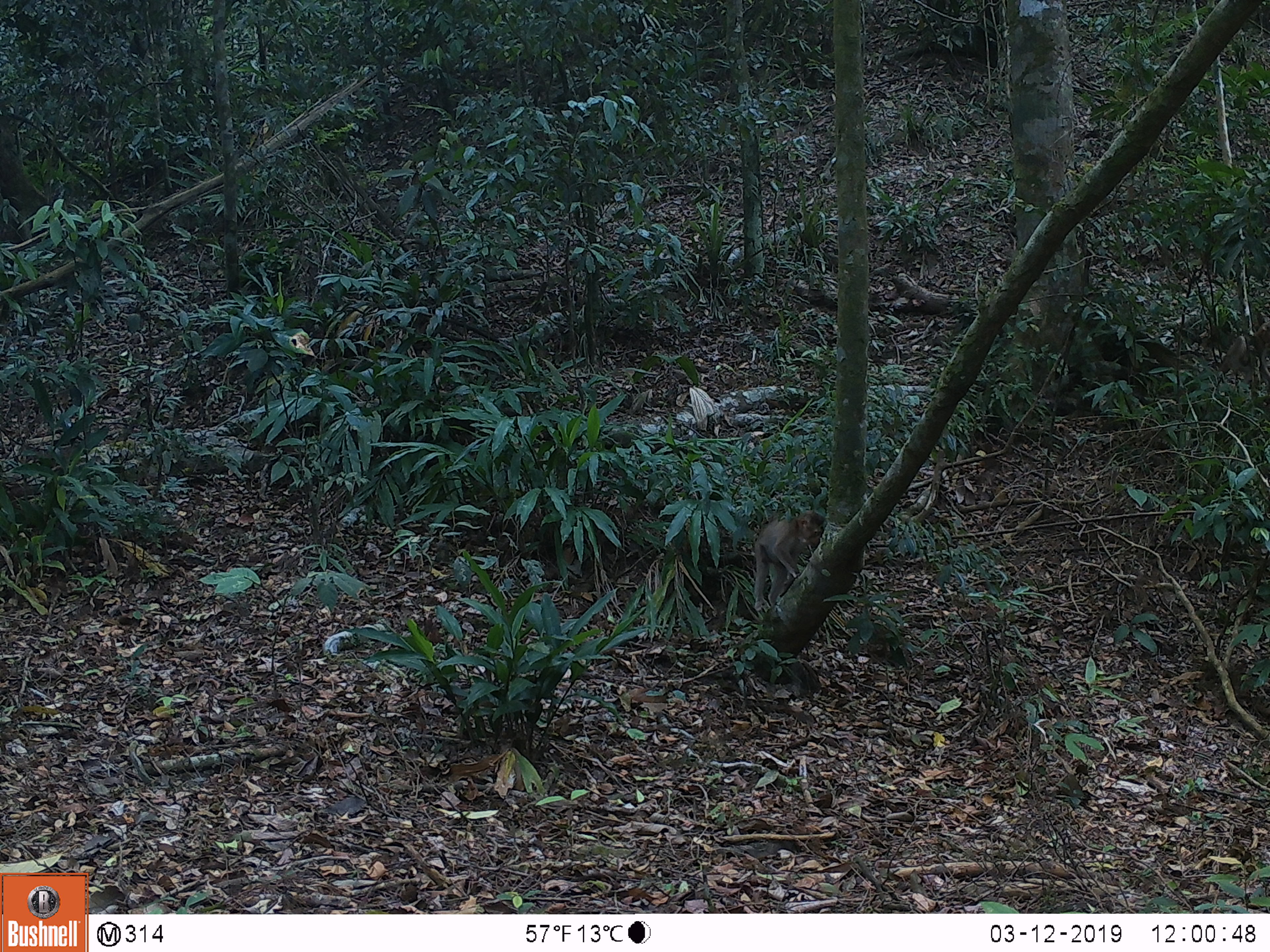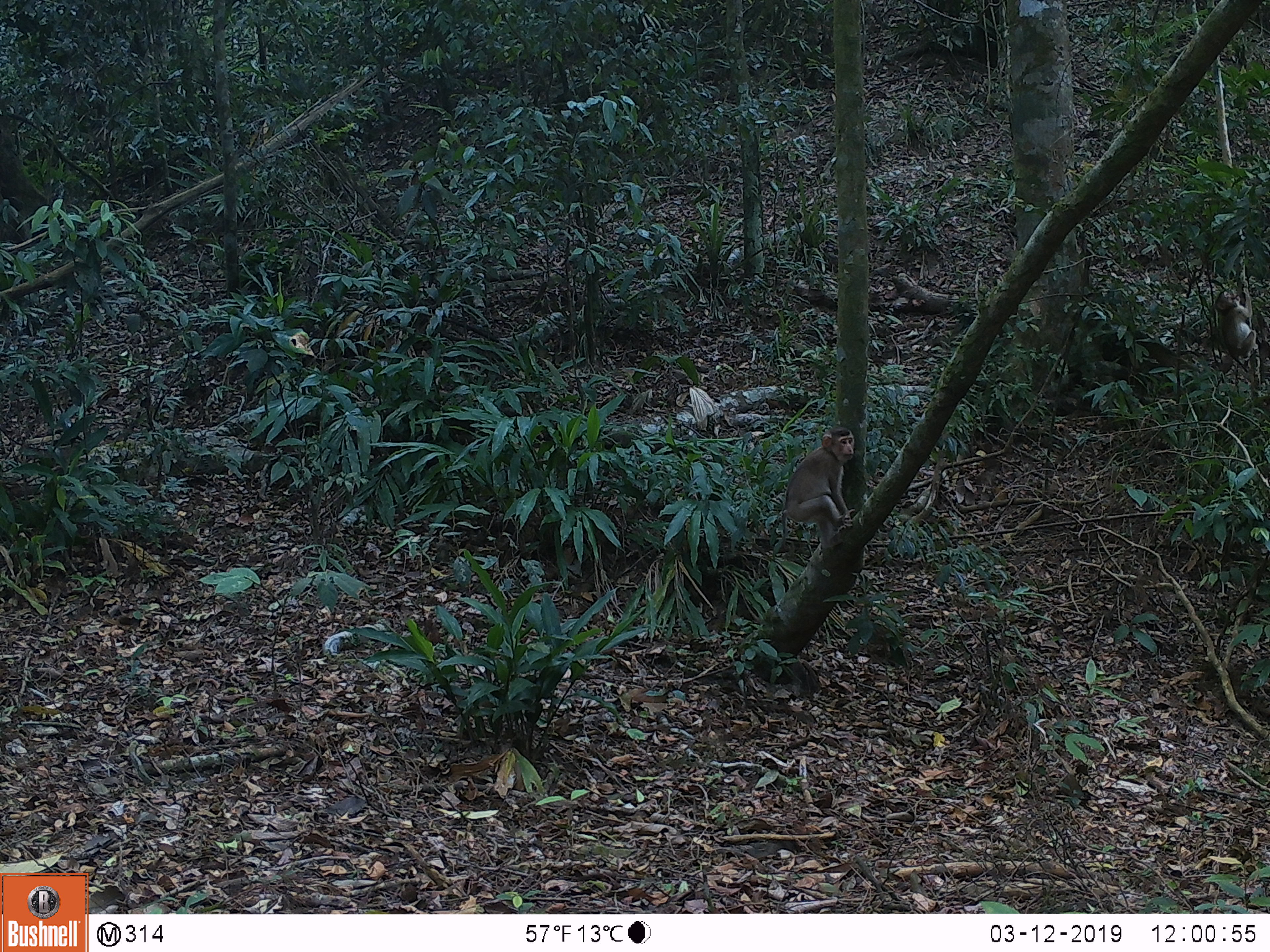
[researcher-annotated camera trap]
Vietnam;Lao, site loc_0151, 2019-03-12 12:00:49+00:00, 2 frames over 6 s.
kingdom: Animalia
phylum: Chordata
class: Mammalia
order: Primates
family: Cercopithecidae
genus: Macaca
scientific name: Macaca nemestrina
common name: pig-tailed macaque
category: pig tailed macaque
Pig tailed macaque (pig-tailed macaque) (Macaca nemestrina). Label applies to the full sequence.